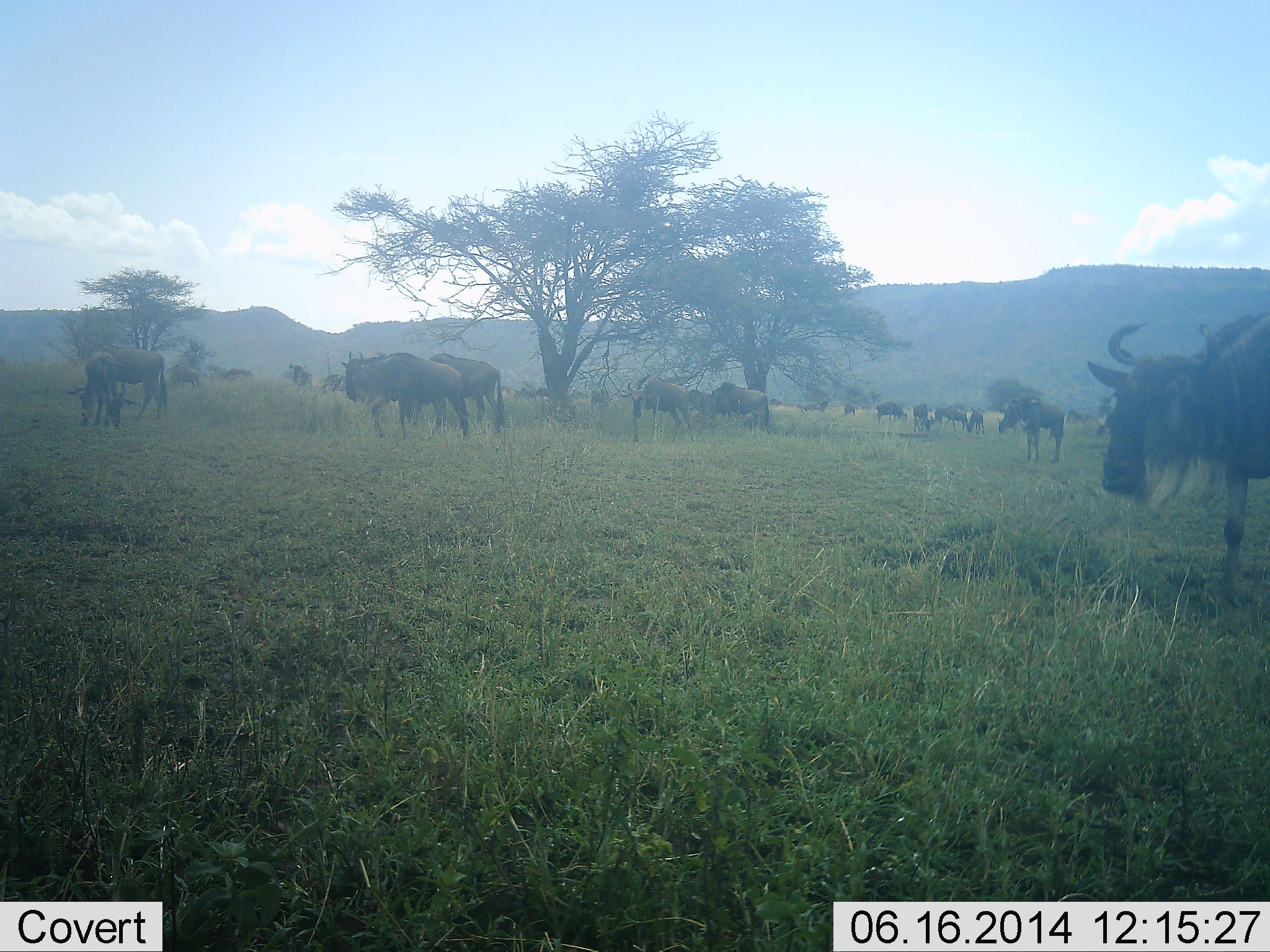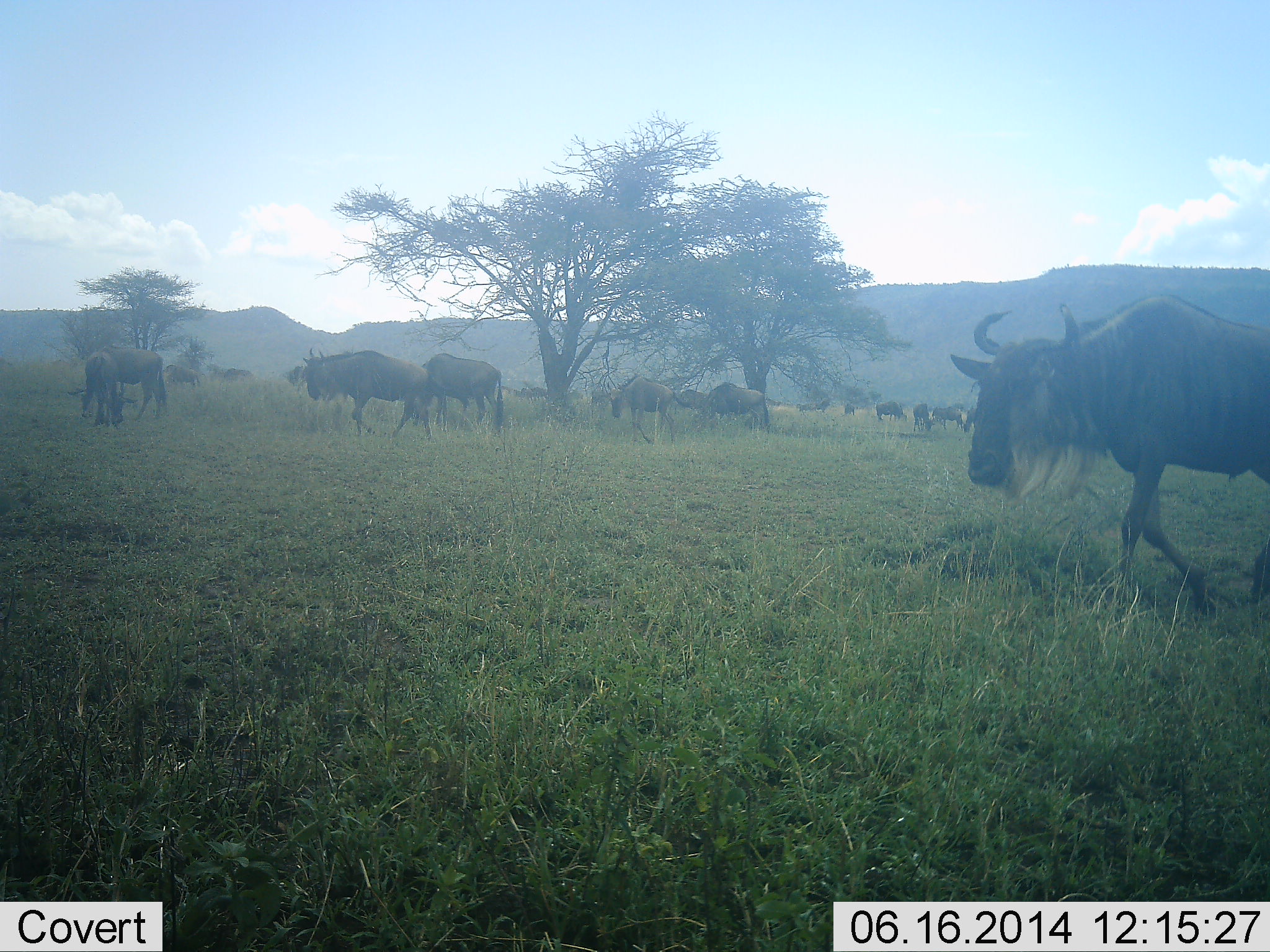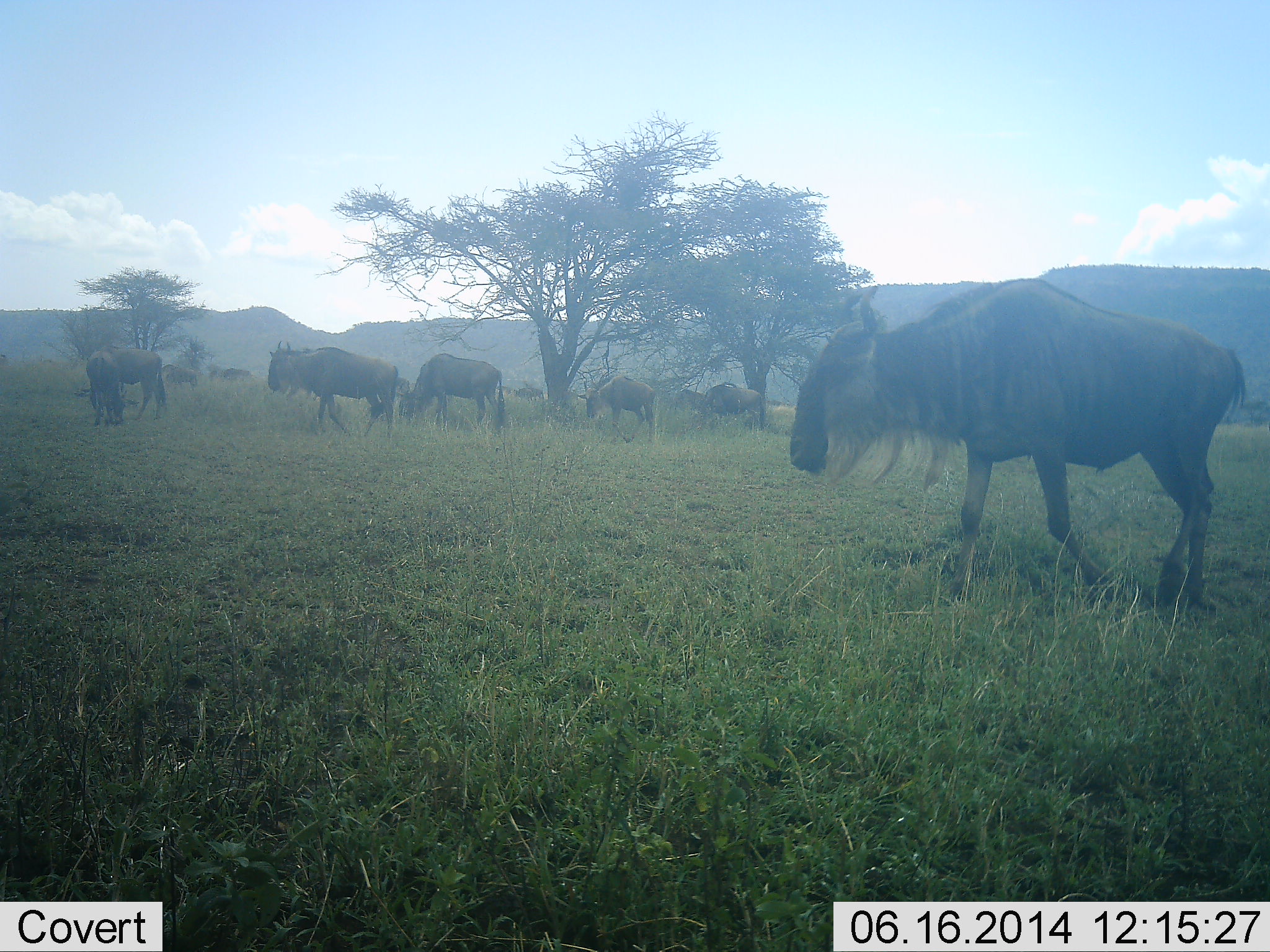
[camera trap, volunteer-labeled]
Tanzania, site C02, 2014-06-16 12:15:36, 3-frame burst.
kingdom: Animalia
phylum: Chordata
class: Mammalia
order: Artiodactyla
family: Bovidae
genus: Connochaetes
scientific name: Connochaetes taurinus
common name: blue wildebeest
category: wildebeest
Wildebeest (blue wildebeest) (Connochaetes taurinus), count 11-50. Behavior (volunteer vote fractions): standing 64%, resting 9%, moving 91%, interacting 0%. Young present (vote fraction): 0%. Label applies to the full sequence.